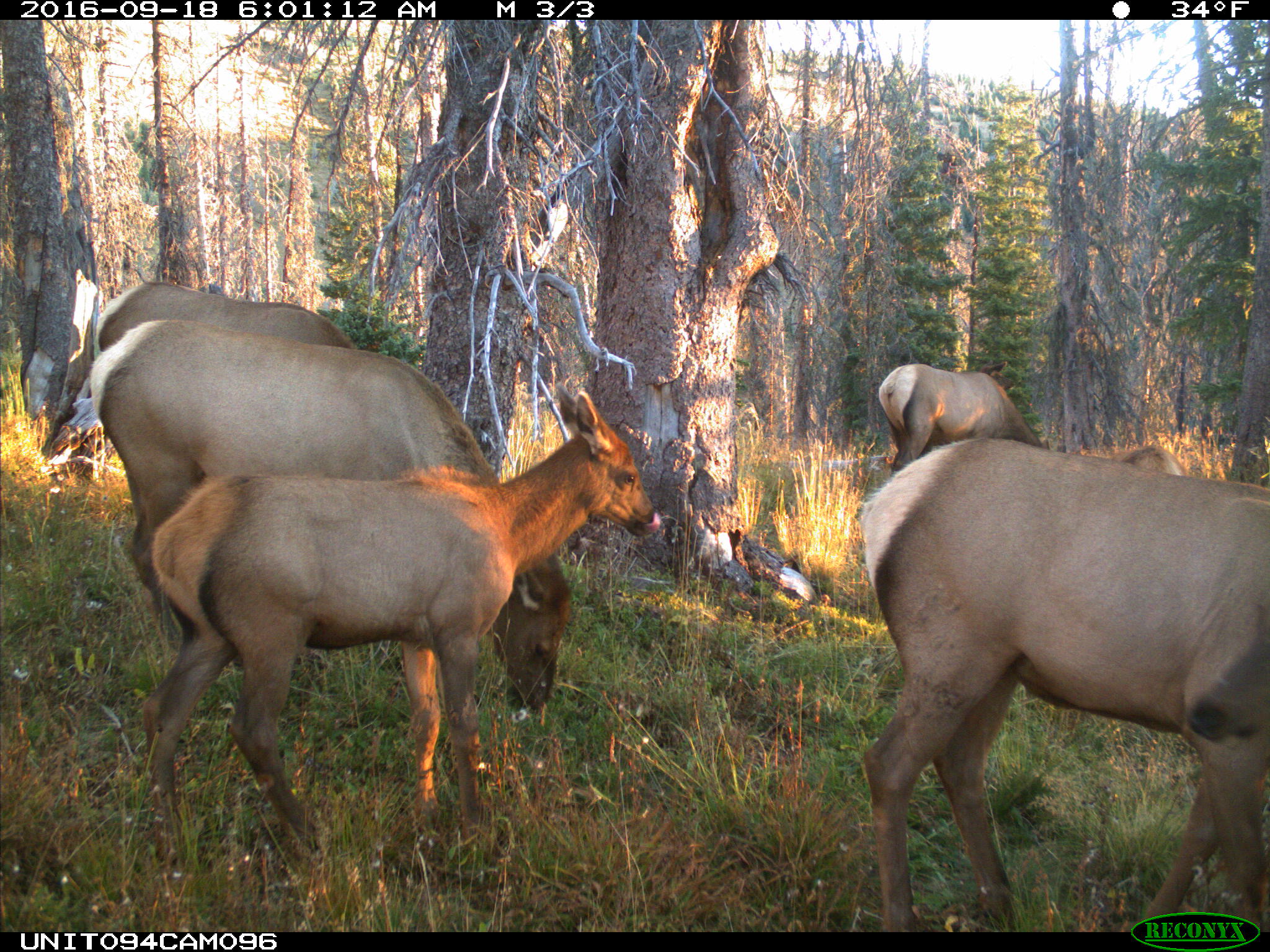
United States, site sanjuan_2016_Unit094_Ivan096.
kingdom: Animalia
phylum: Chordata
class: Mammalia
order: Artiodactyla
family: Cervidae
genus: Cervus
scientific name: Cervus elaphus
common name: red deer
Cervus elaphus (red deer).